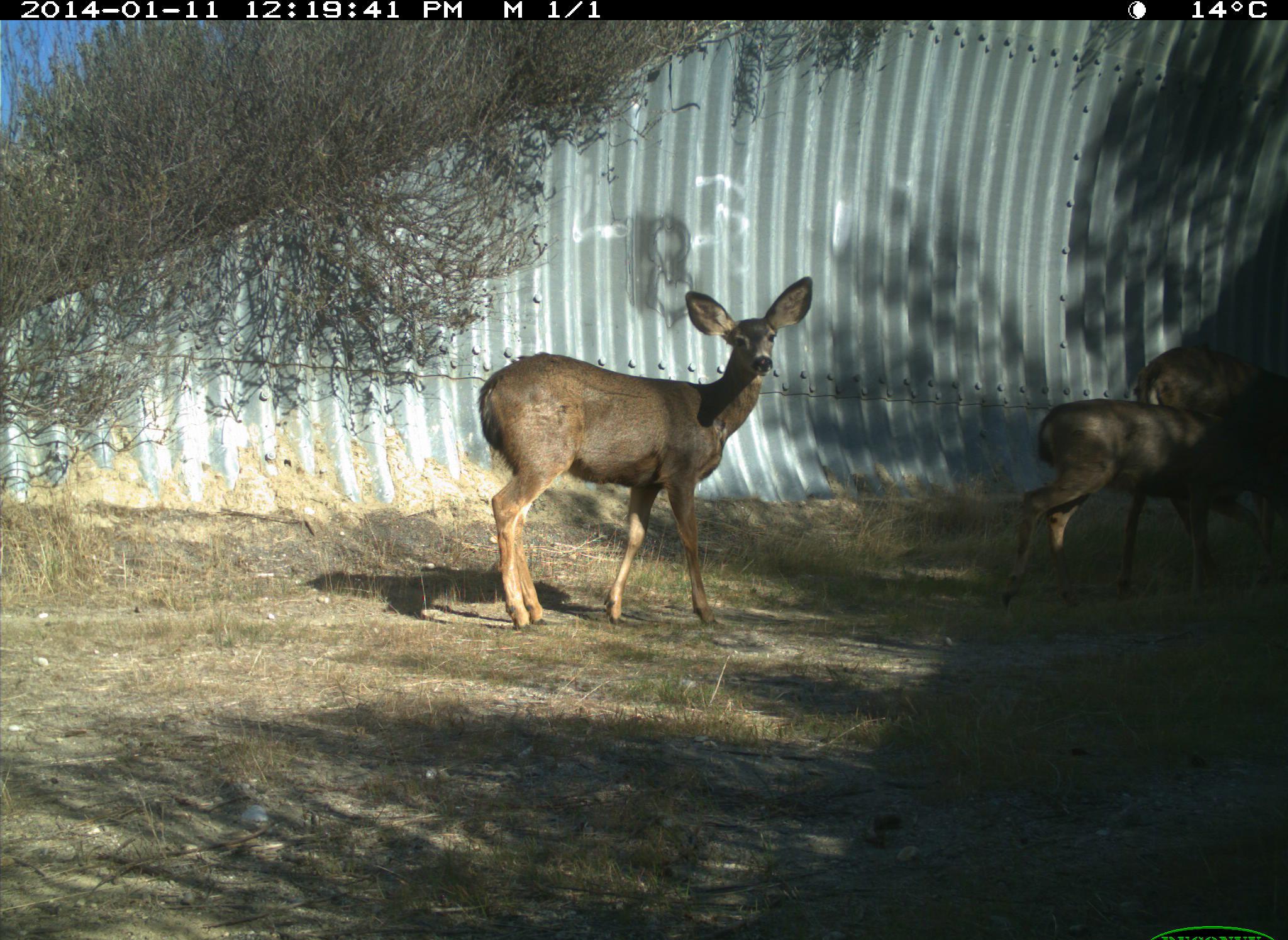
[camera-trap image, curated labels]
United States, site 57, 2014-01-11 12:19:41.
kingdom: Animalia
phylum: Chordata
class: Mammalia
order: Artiodactyla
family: Cervidae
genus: Odocoileus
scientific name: Odocoileus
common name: deer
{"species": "deer (Odocoileus)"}